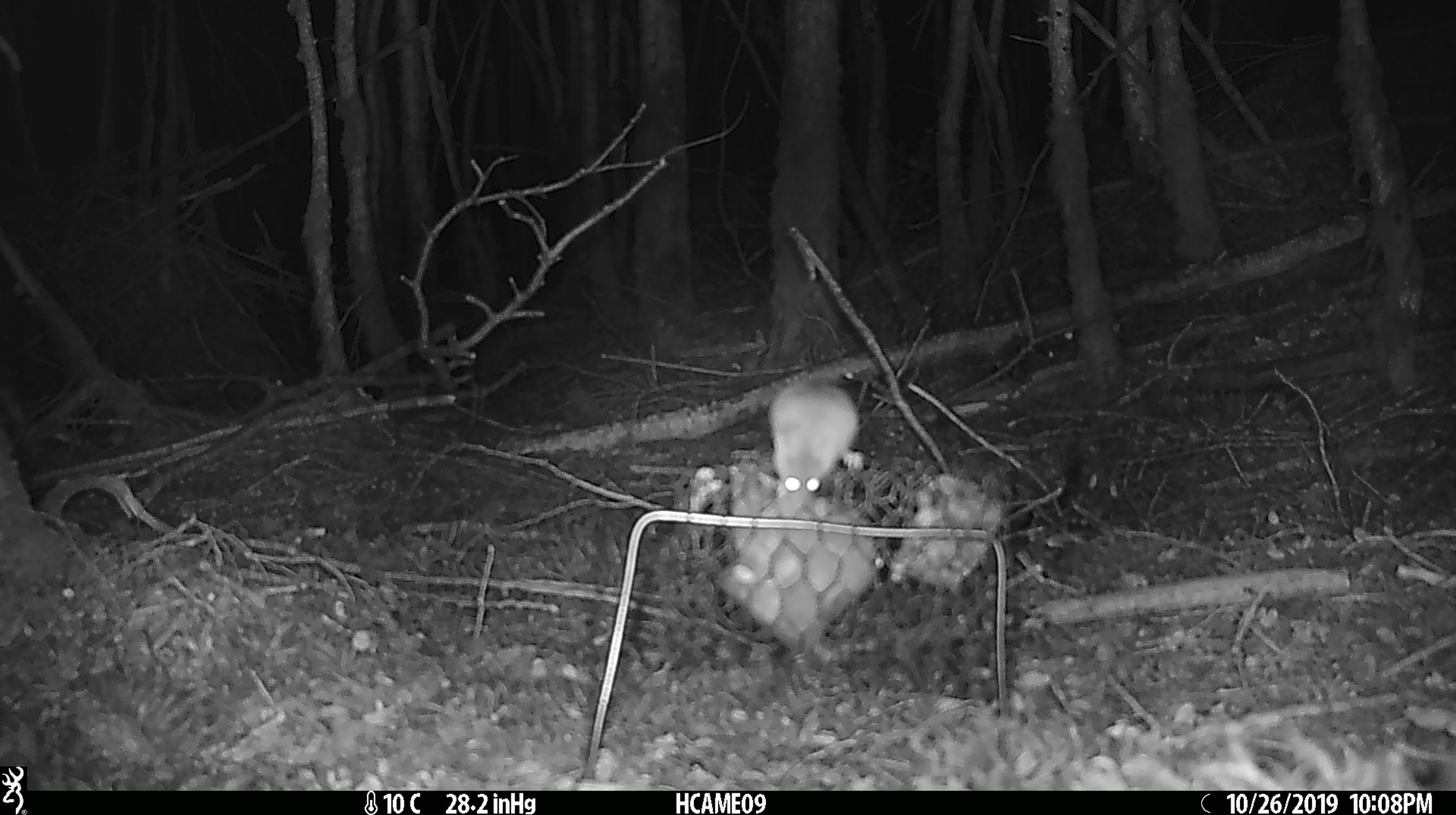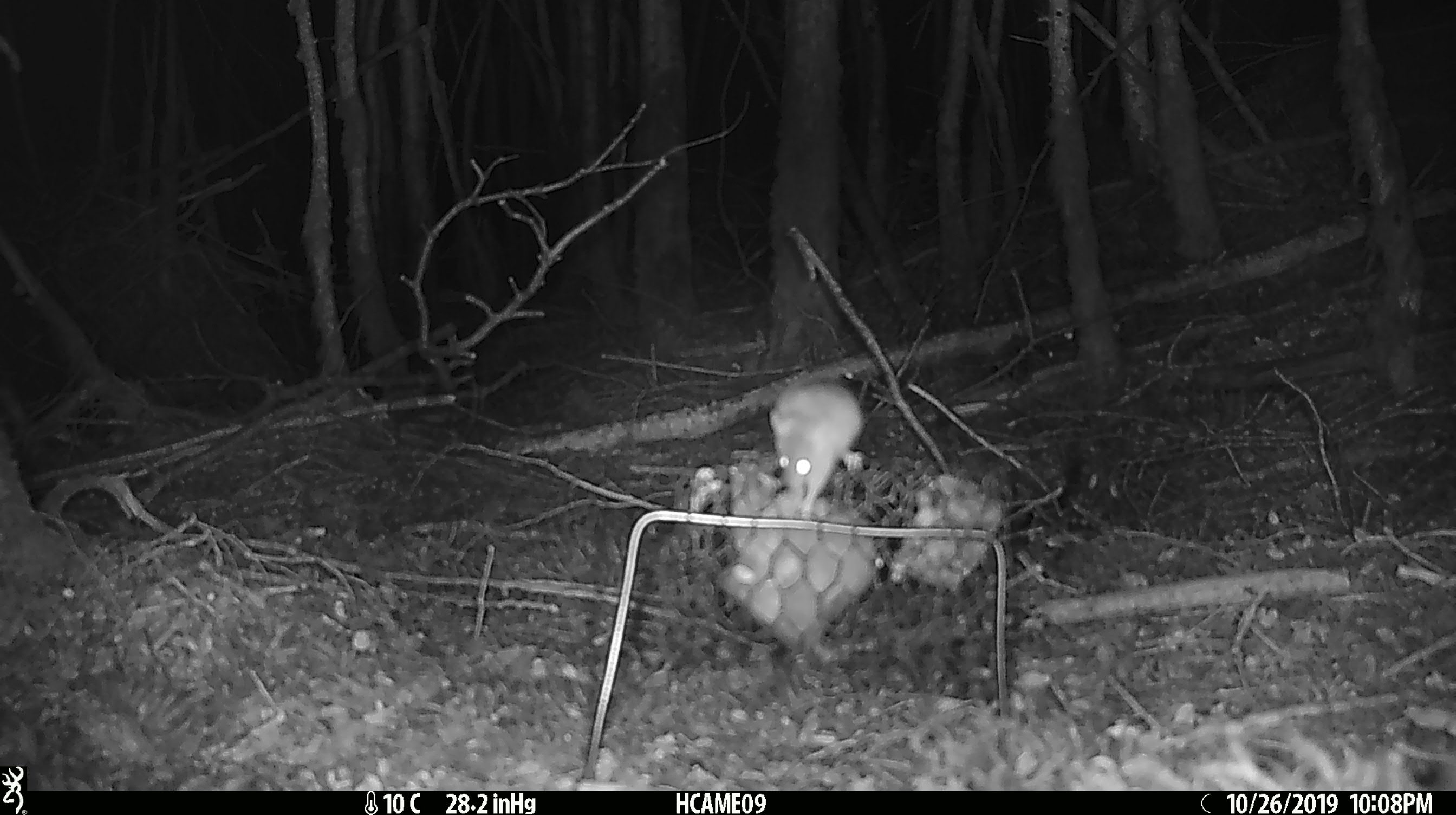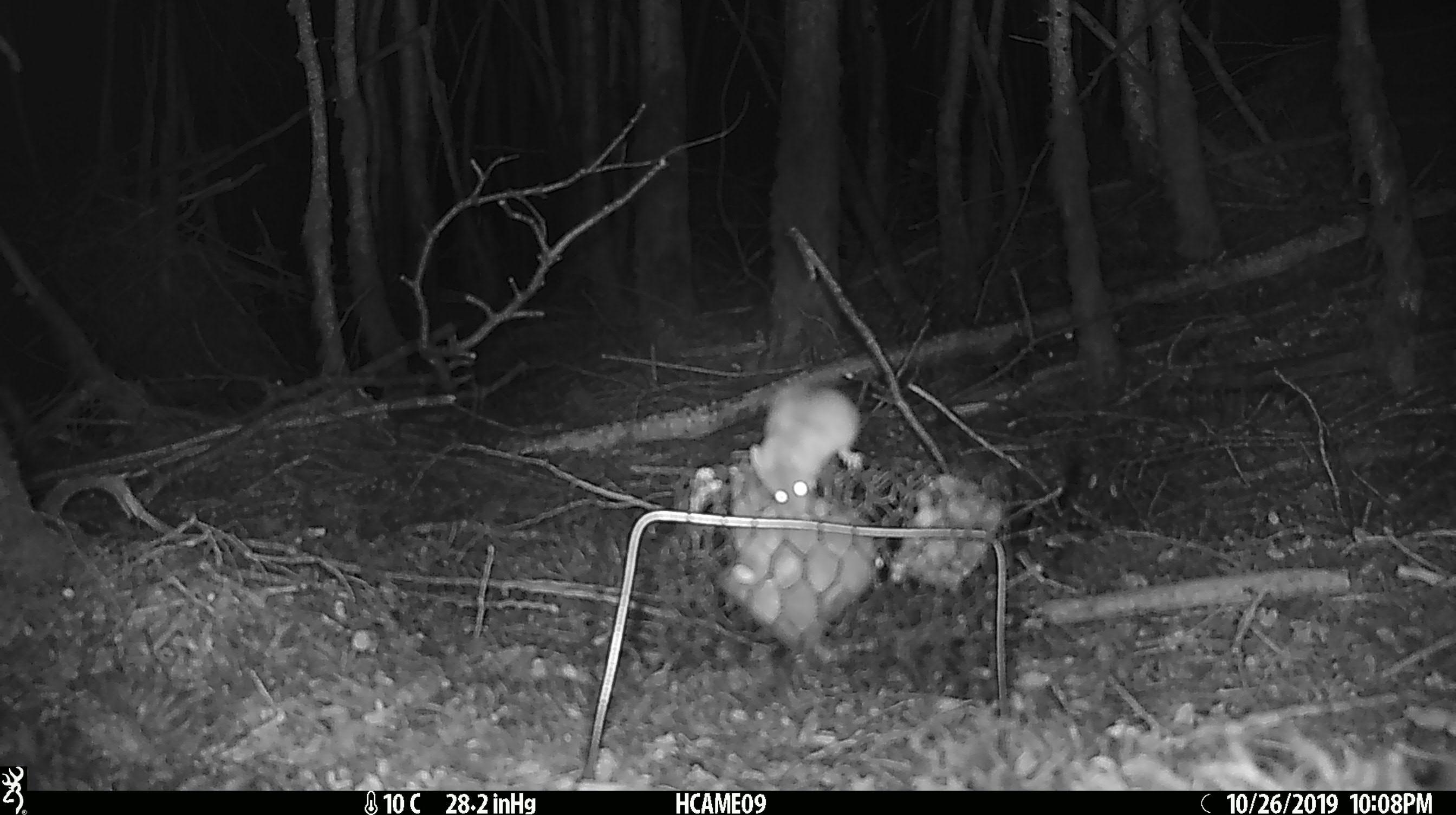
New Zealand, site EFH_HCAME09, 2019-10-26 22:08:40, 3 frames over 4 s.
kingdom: Animalia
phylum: Chordata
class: Mammalia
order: Rodentia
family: Muridae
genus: Mus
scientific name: Mus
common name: mouse